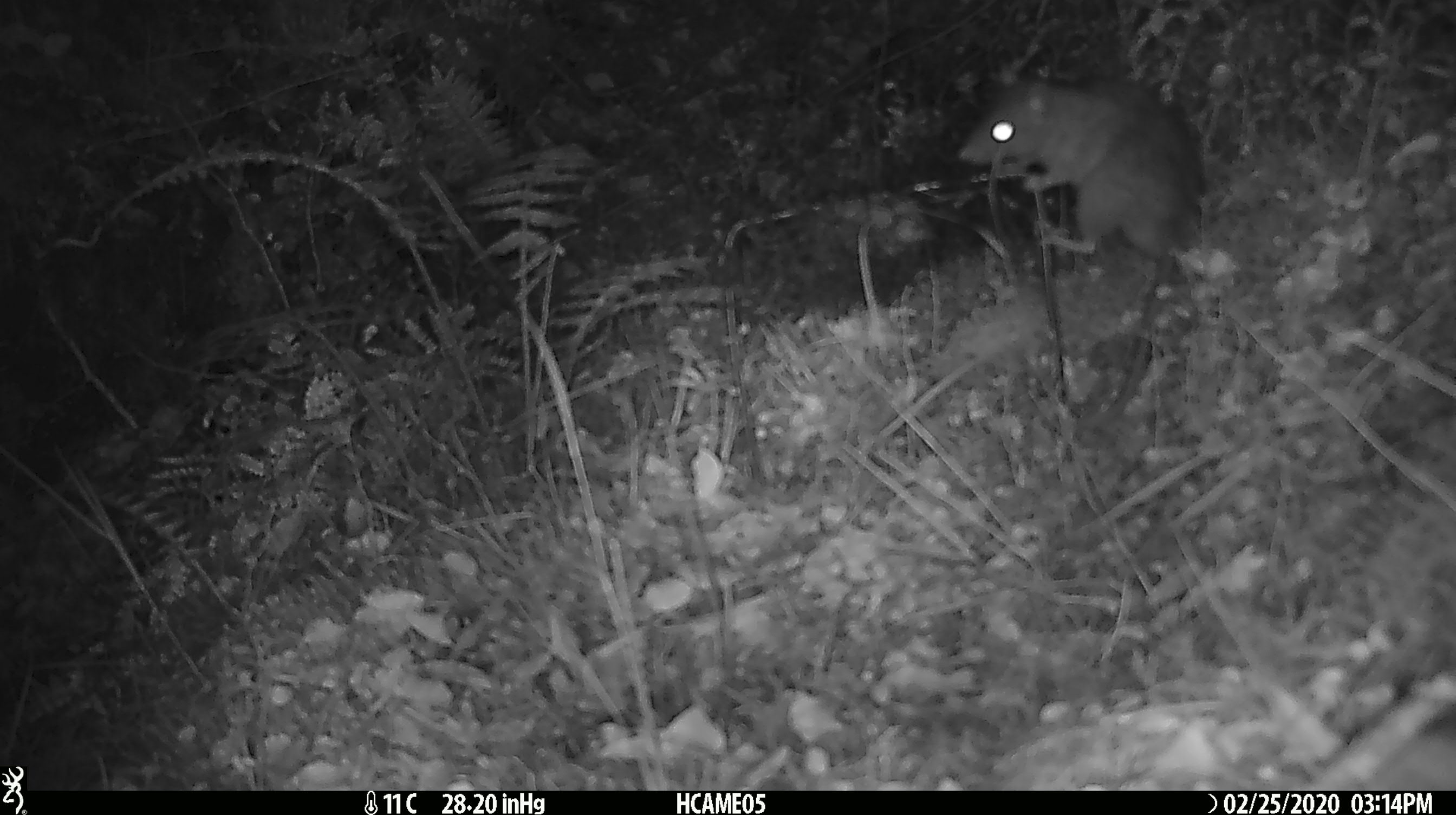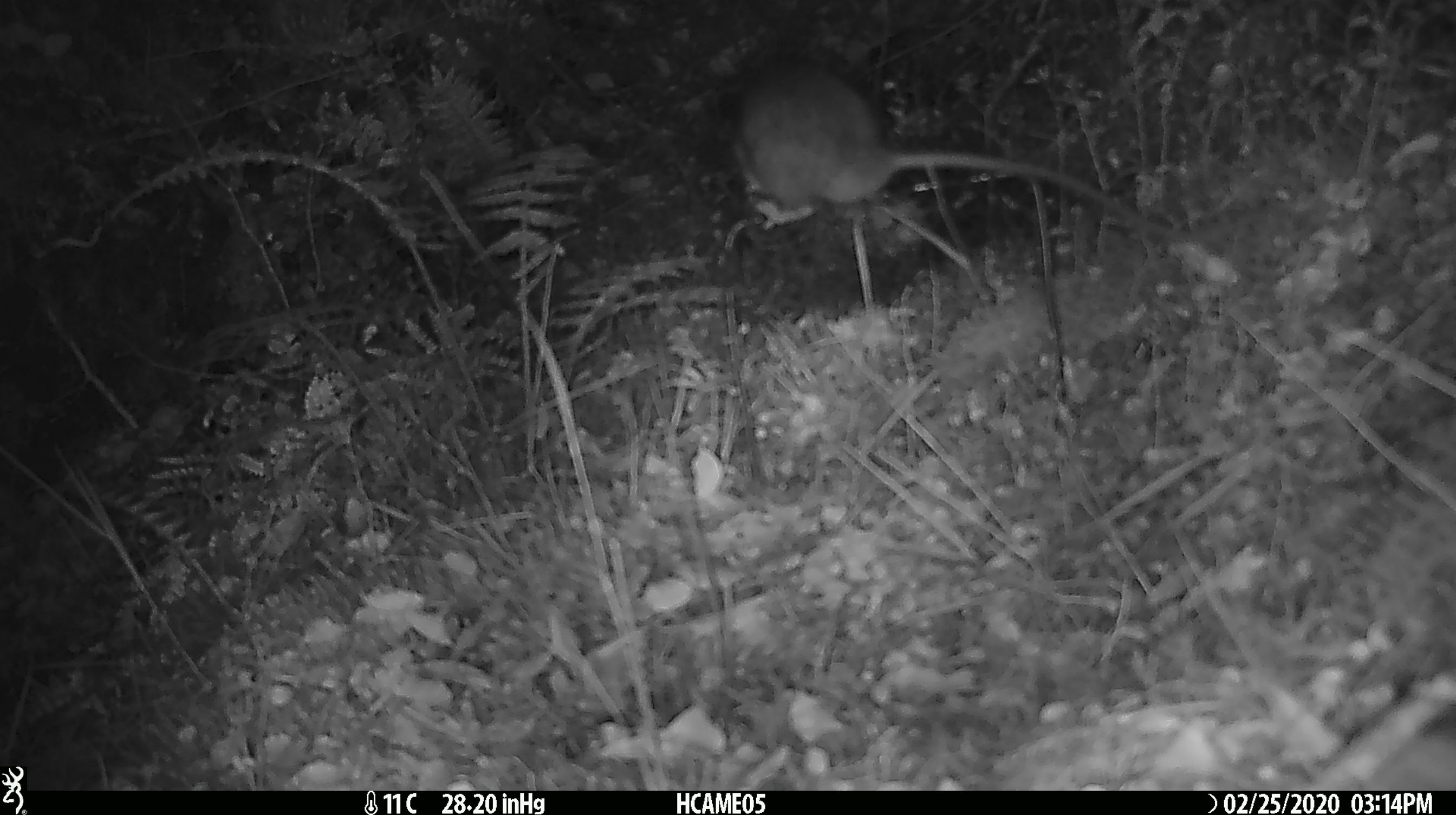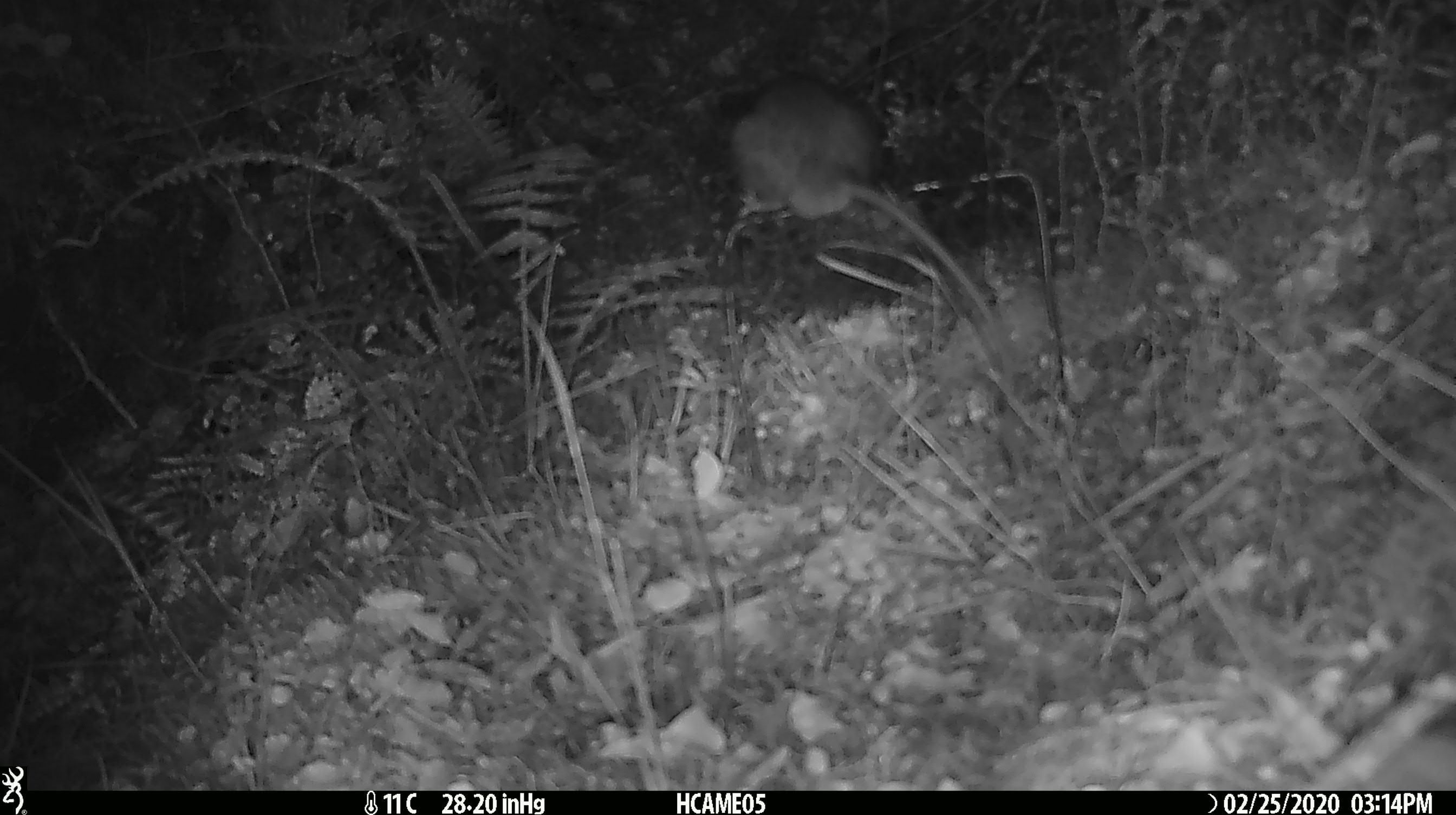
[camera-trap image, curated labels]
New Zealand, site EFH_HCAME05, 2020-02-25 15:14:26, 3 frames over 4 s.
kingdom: Animalia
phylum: Chordata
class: Mammalia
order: Rodentia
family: Muridae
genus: Rattus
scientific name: Rattus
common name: rat